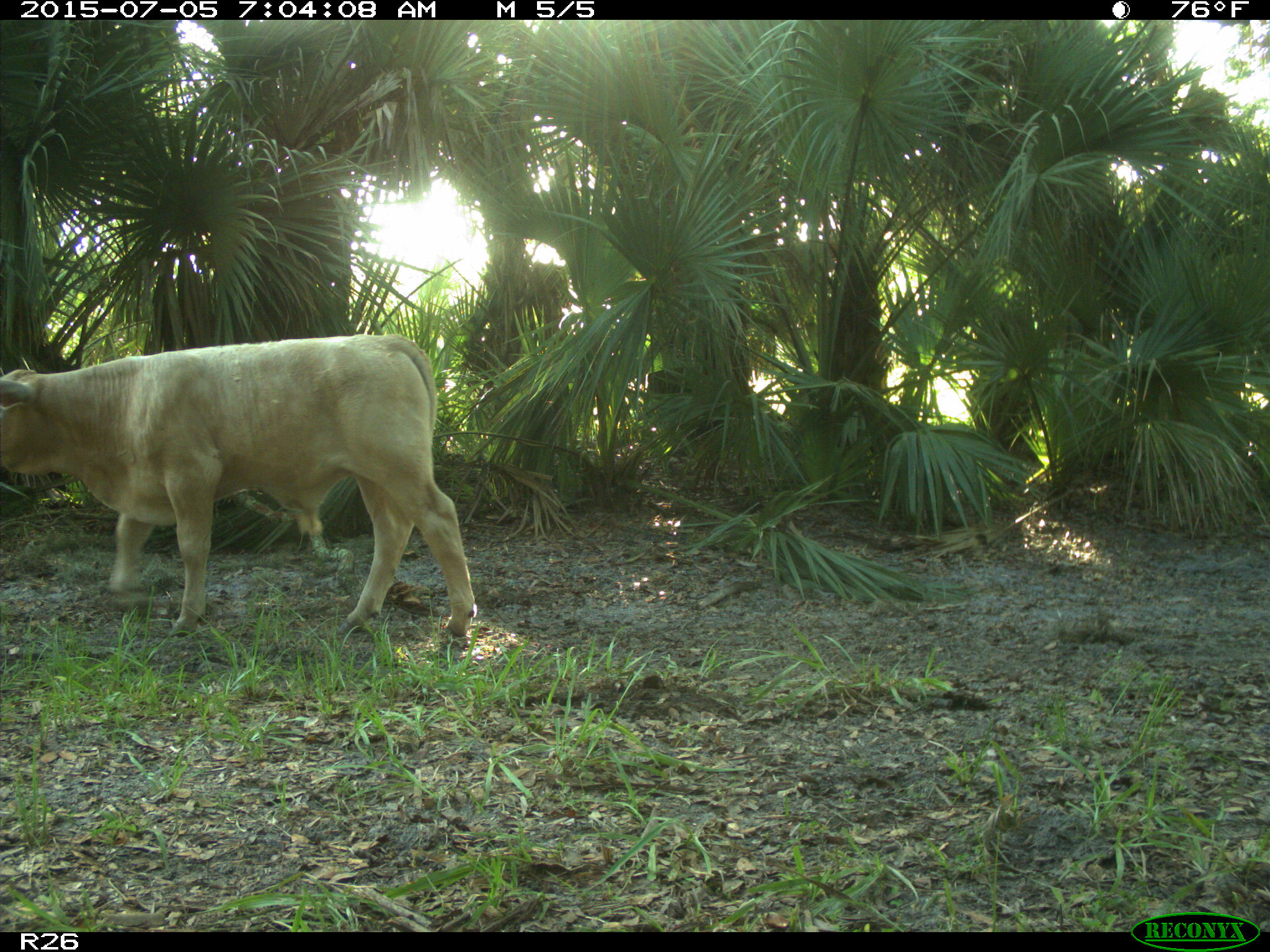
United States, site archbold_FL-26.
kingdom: Animalia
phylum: Chordata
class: Mammalia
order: Artiodactyla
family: Bovidae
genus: Bos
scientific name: Bos taurus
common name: domestic cow